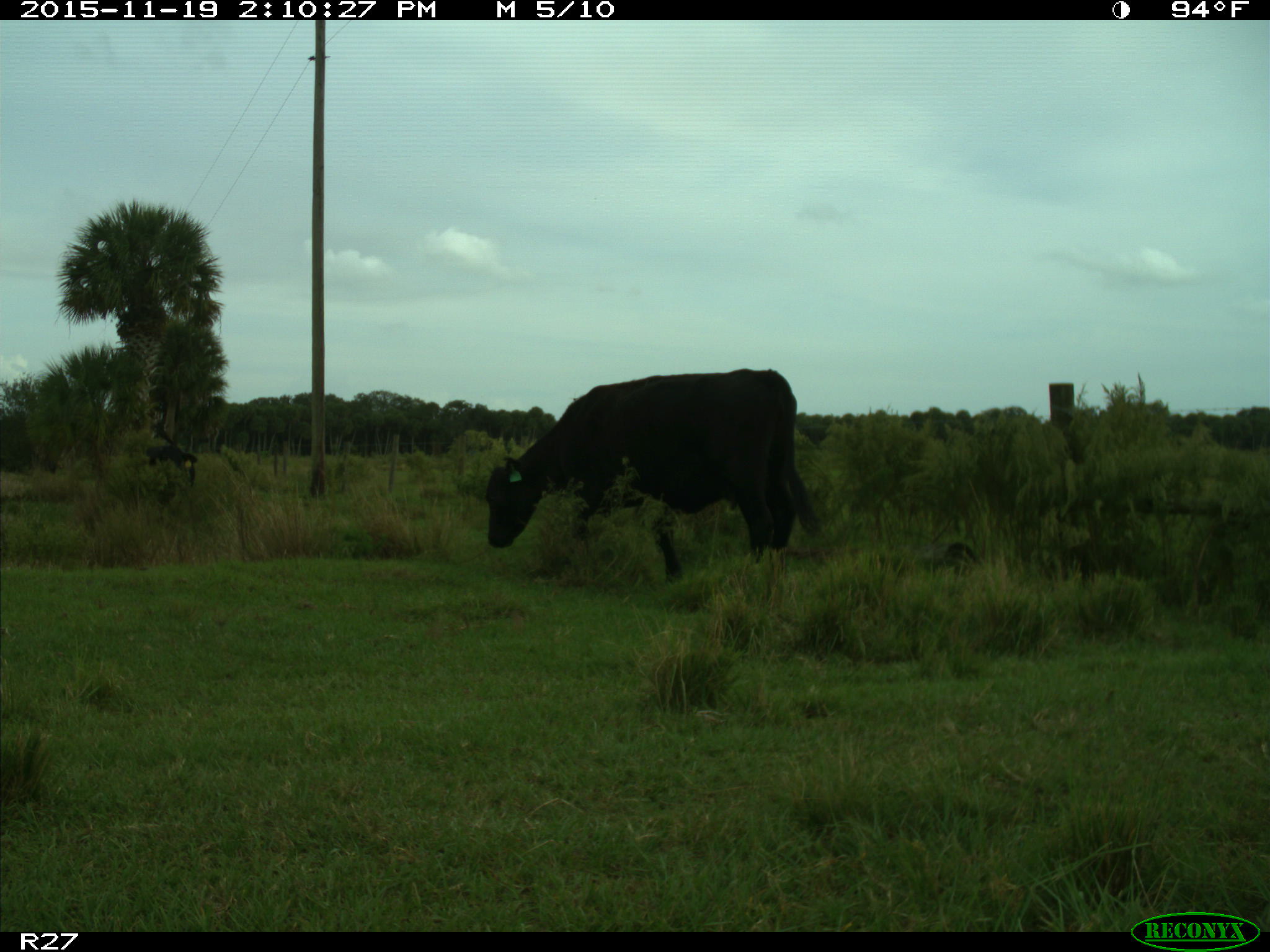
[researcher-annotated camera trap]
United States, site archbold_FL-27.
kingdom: Animalia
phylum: Chordata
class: Mammalia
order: Artiodactyla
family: Bovidae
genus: Bos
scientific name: Bos taurus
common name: domestic cow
Bos taurus (domestic cow).